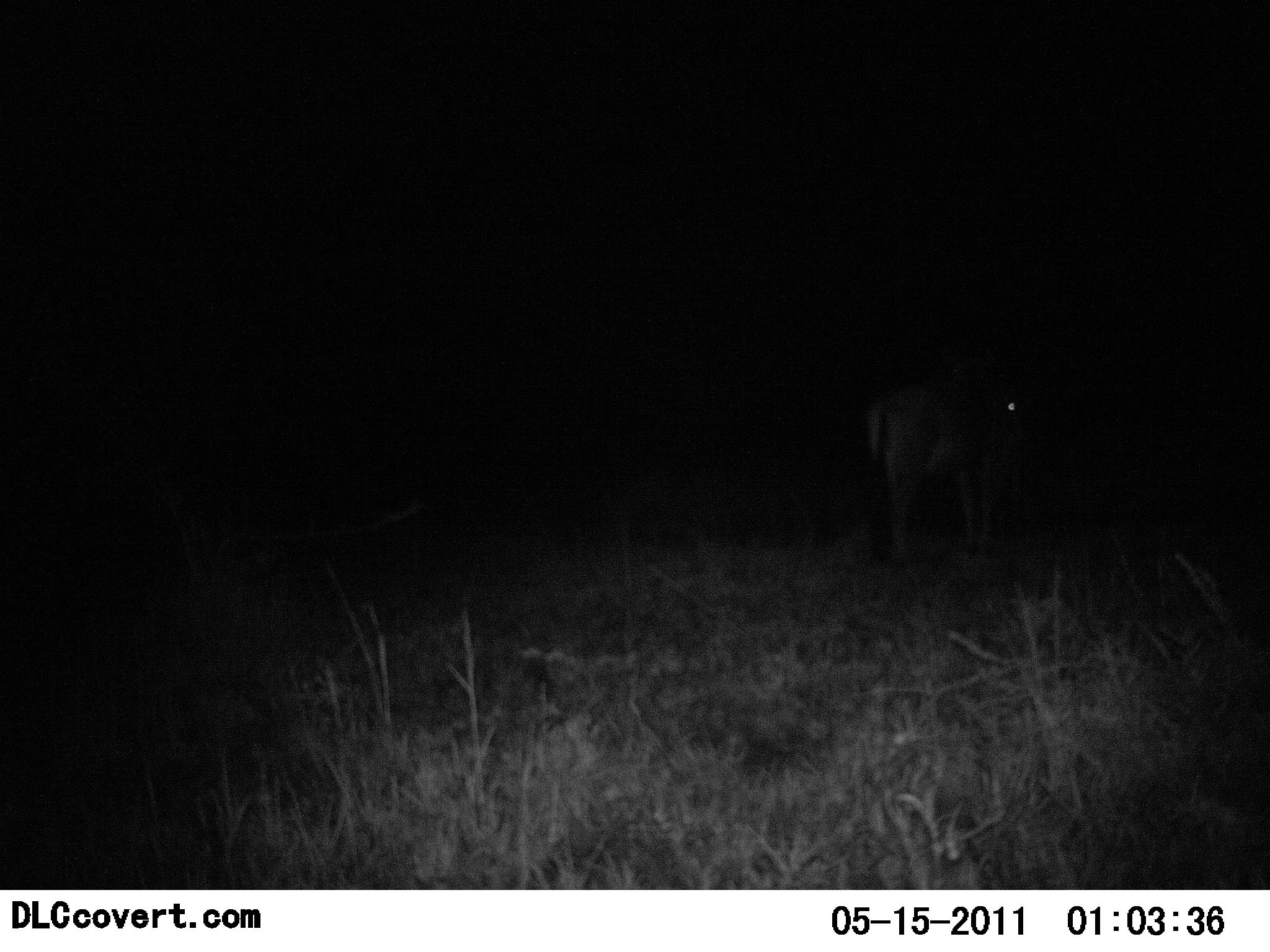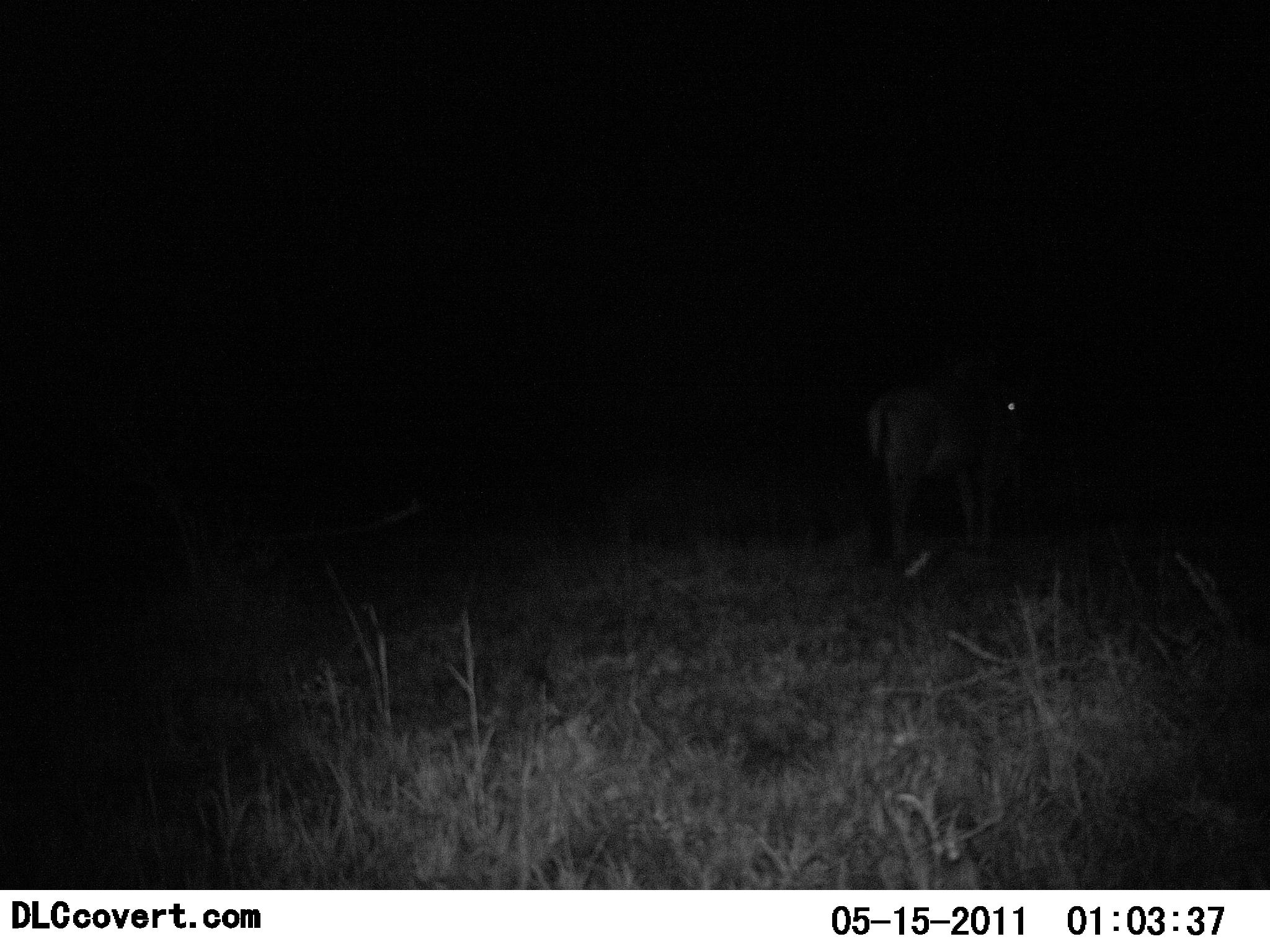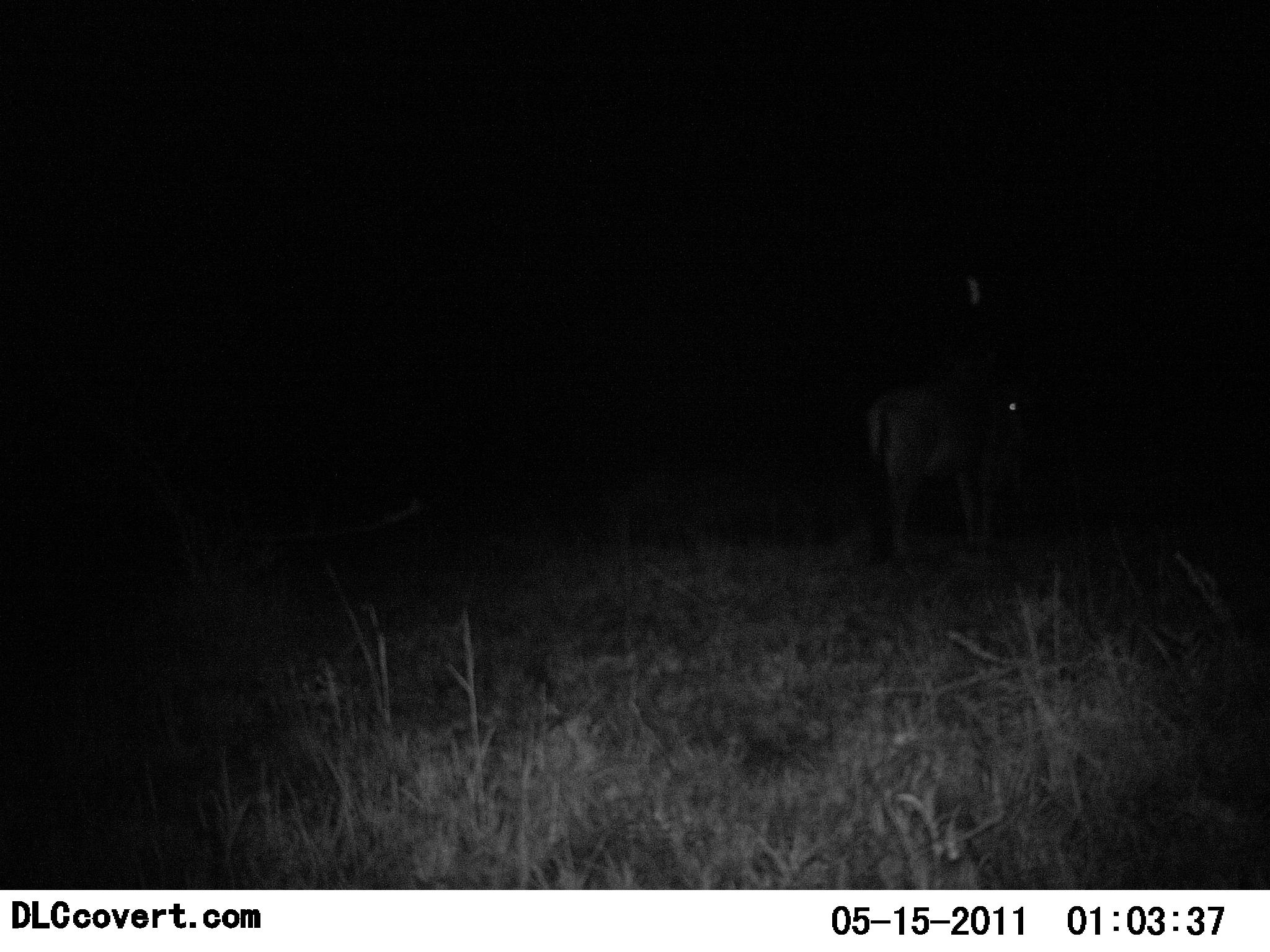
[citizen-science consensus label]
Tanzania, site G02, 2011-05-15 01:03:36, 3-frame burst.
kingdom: Animalia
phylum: Chordata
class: Mammalia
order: Artiodactyla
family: Bovidae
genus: Connochaetes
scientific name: Connochaetes taurinus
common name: blue wildebeest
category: wildebeest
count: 1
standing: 100%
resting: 0%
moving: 0%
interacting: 0%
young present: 0%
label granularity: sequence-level